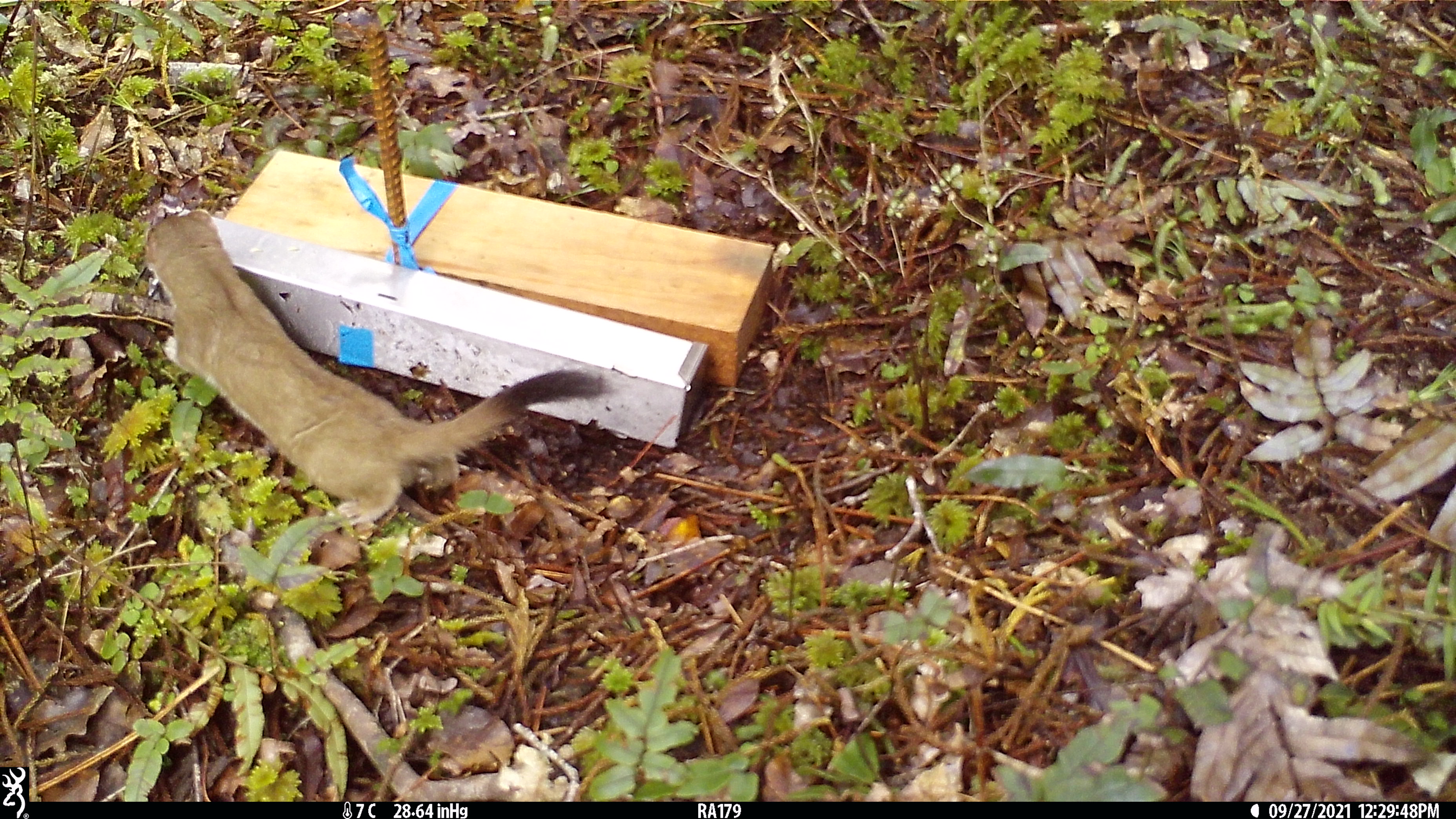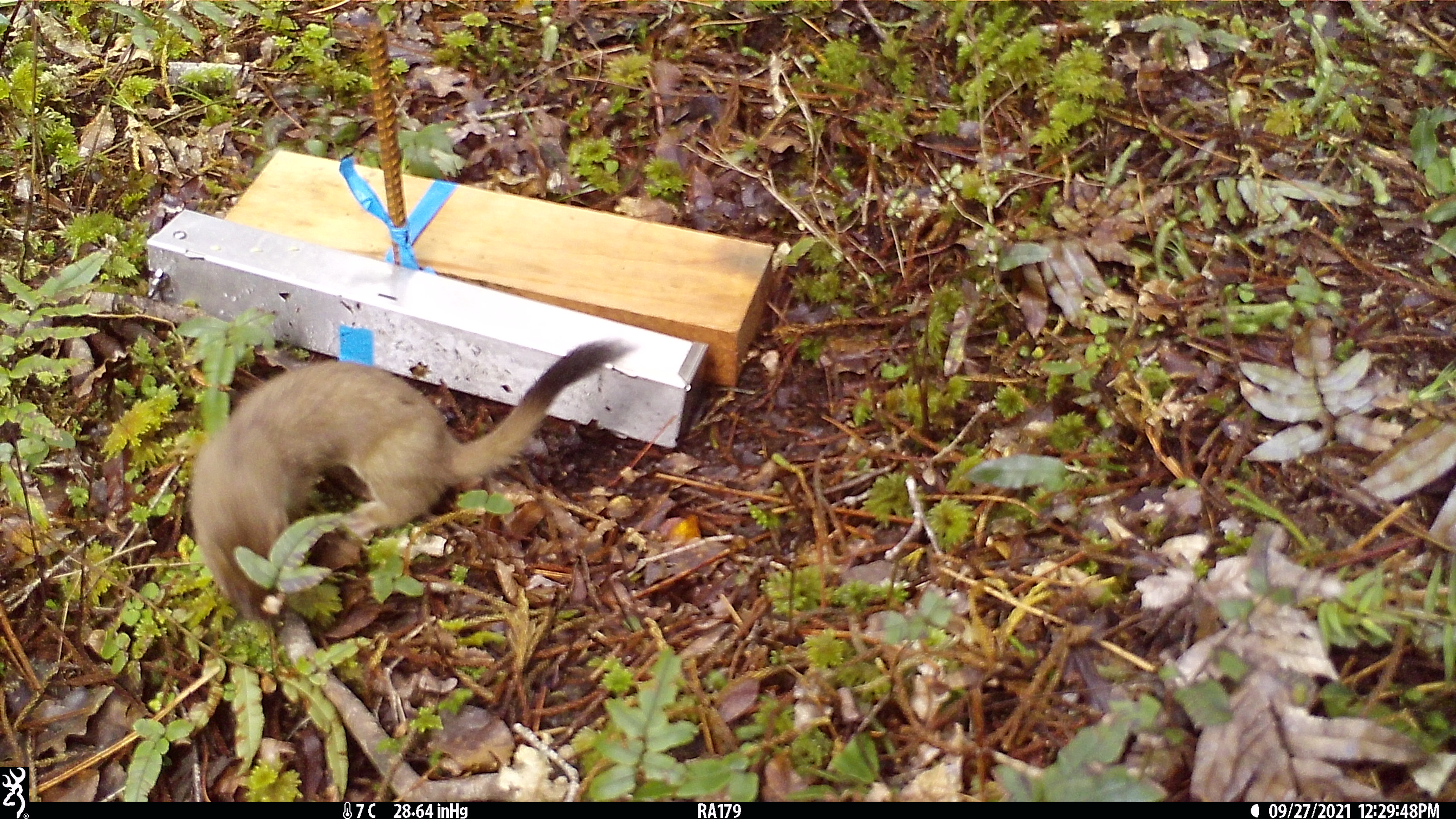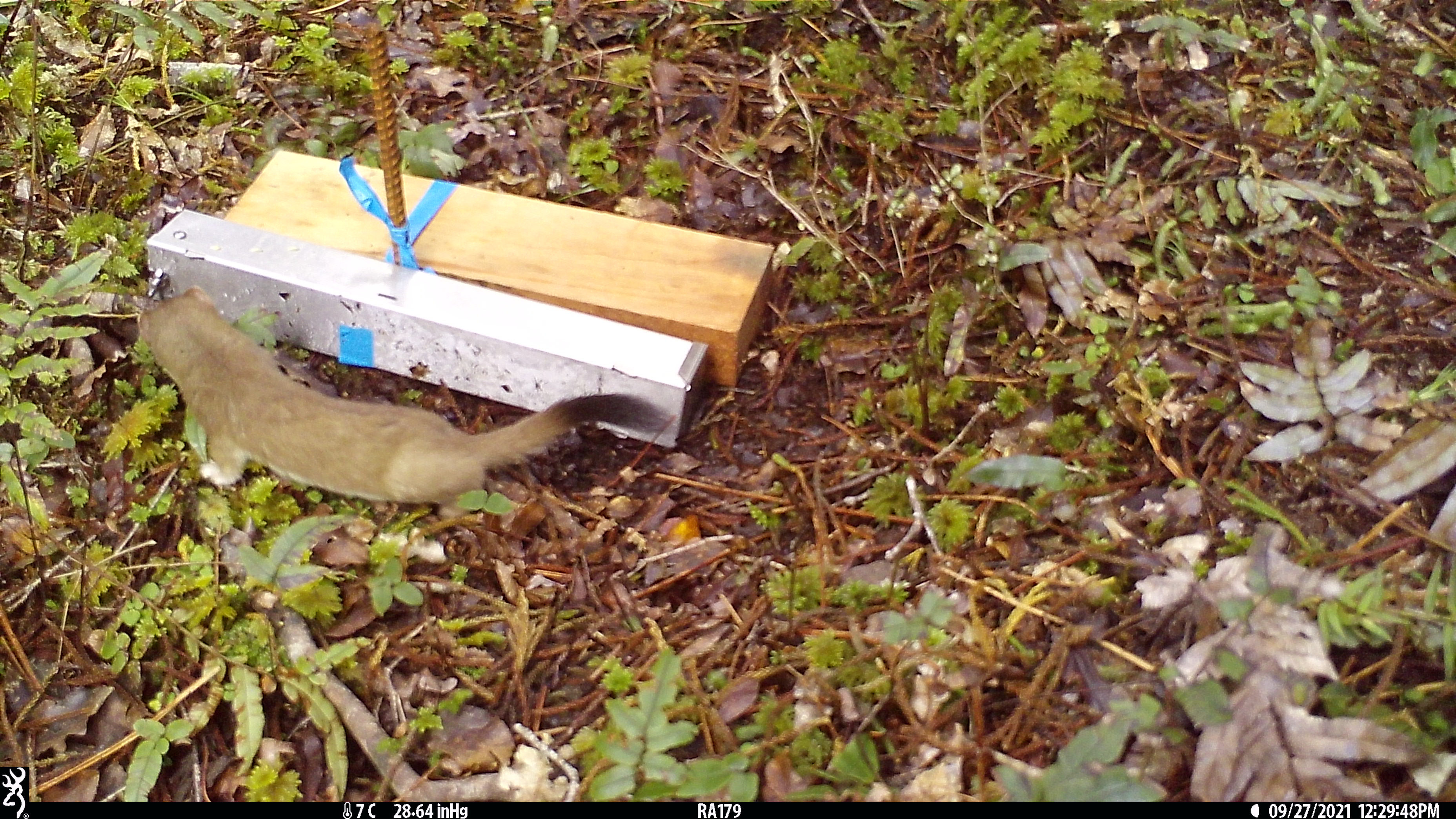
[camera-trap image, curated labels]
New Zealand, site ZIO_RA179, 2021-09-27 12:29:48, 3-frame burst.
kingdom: Animalia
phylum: Chordata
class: Mammalia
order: Carnivora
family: Mustelidae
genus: Mustela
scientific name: Mustela erminea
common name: stoat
Stoat (Mustela erminea).